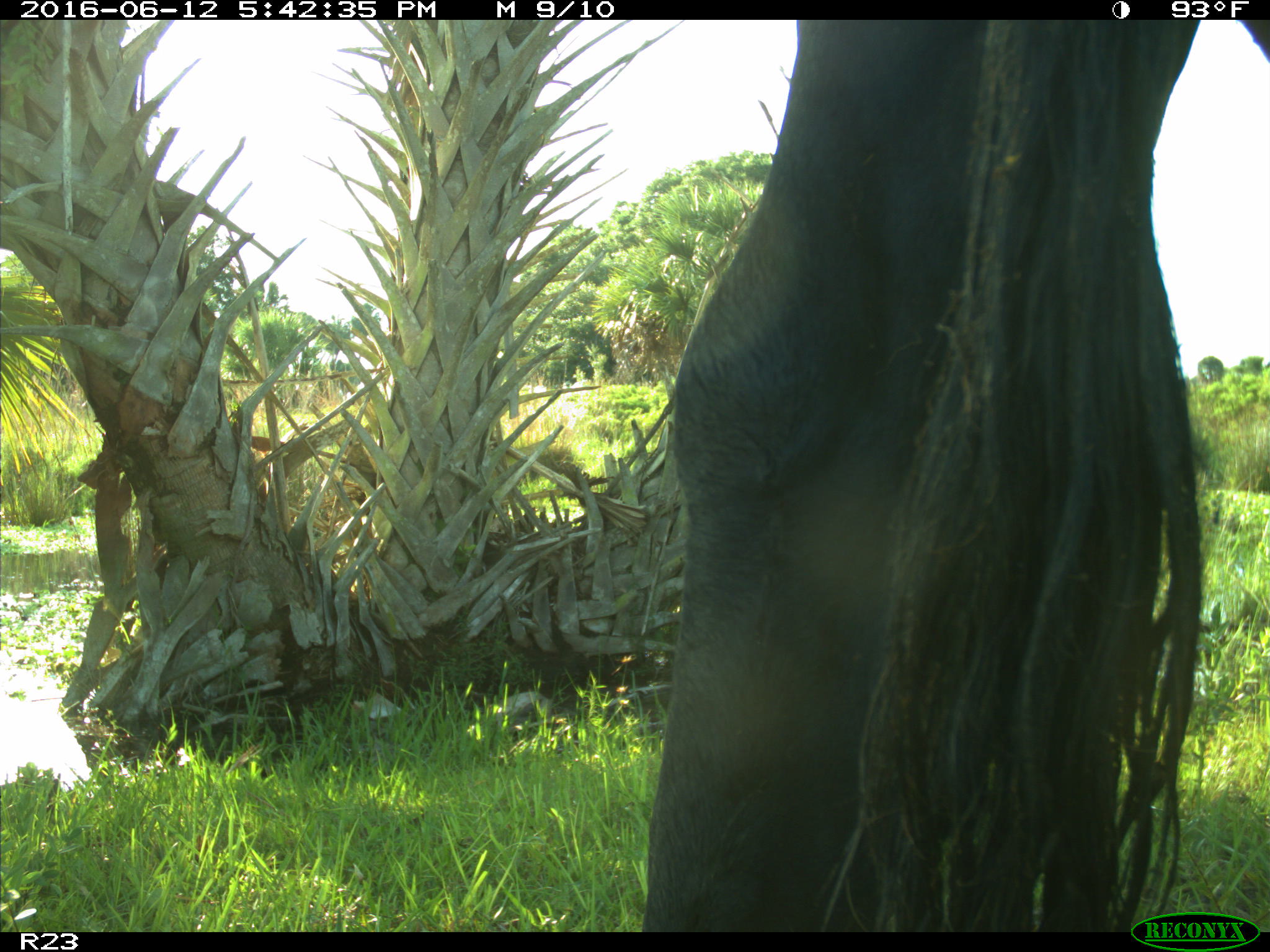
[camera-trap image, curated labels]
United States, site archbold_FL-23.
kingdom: Animalia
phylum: Chordata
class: Mammalia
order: Artiodactyla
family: Bovidae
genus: Bos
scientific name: Bos taurus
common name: domestic cow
Bos taurus (domestic cow).